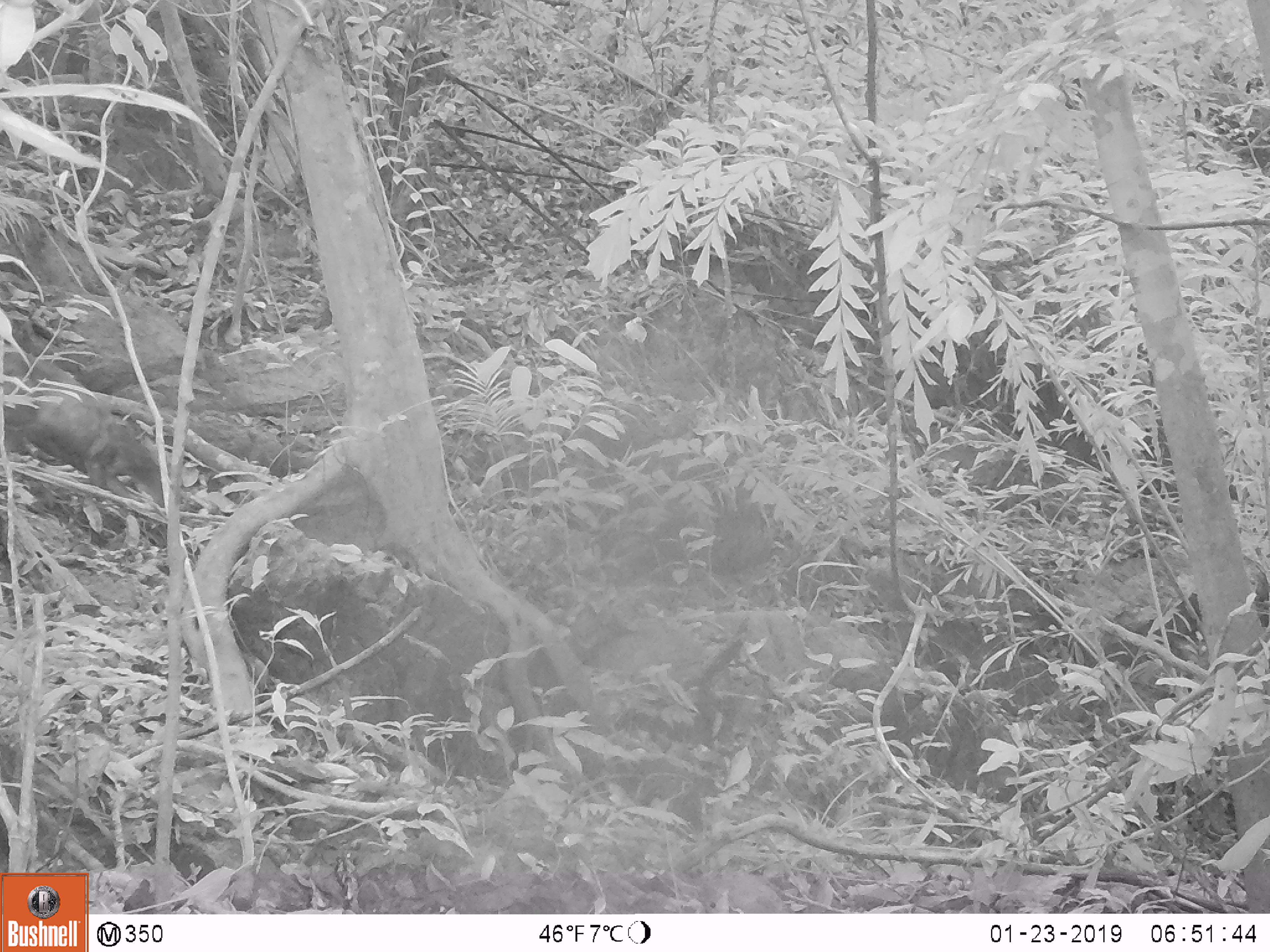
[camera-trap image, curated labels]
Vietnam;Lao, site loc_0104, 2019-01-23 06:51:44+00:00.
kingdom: Animalia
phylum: Chordata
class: Mammalia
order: Artiodactyla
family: Cervidae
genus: Muntiacus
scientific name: Muntiacus rooseveltorum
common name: roosevelt's muntjac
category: roosevelts muntjac group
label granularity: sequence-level